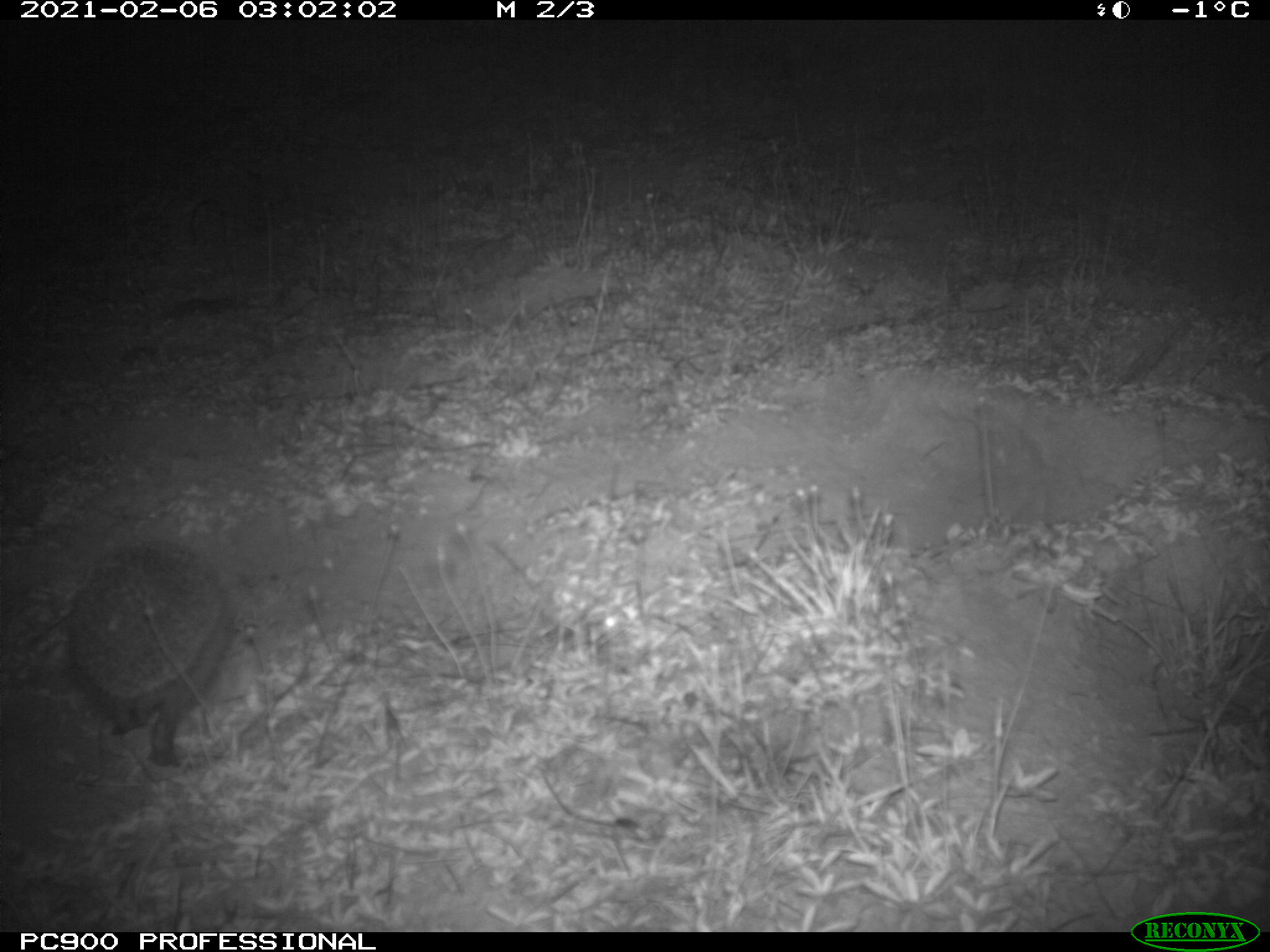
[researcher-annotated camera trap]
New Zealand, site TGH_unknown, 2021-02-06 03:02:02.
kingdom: Animalia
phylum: Chordata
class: Mammalia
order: Eulipotyphla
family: Erinaceidae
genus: Erinaceus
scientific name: Erinaceus europaeus europaeus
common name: european hedgehog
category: hedgehog